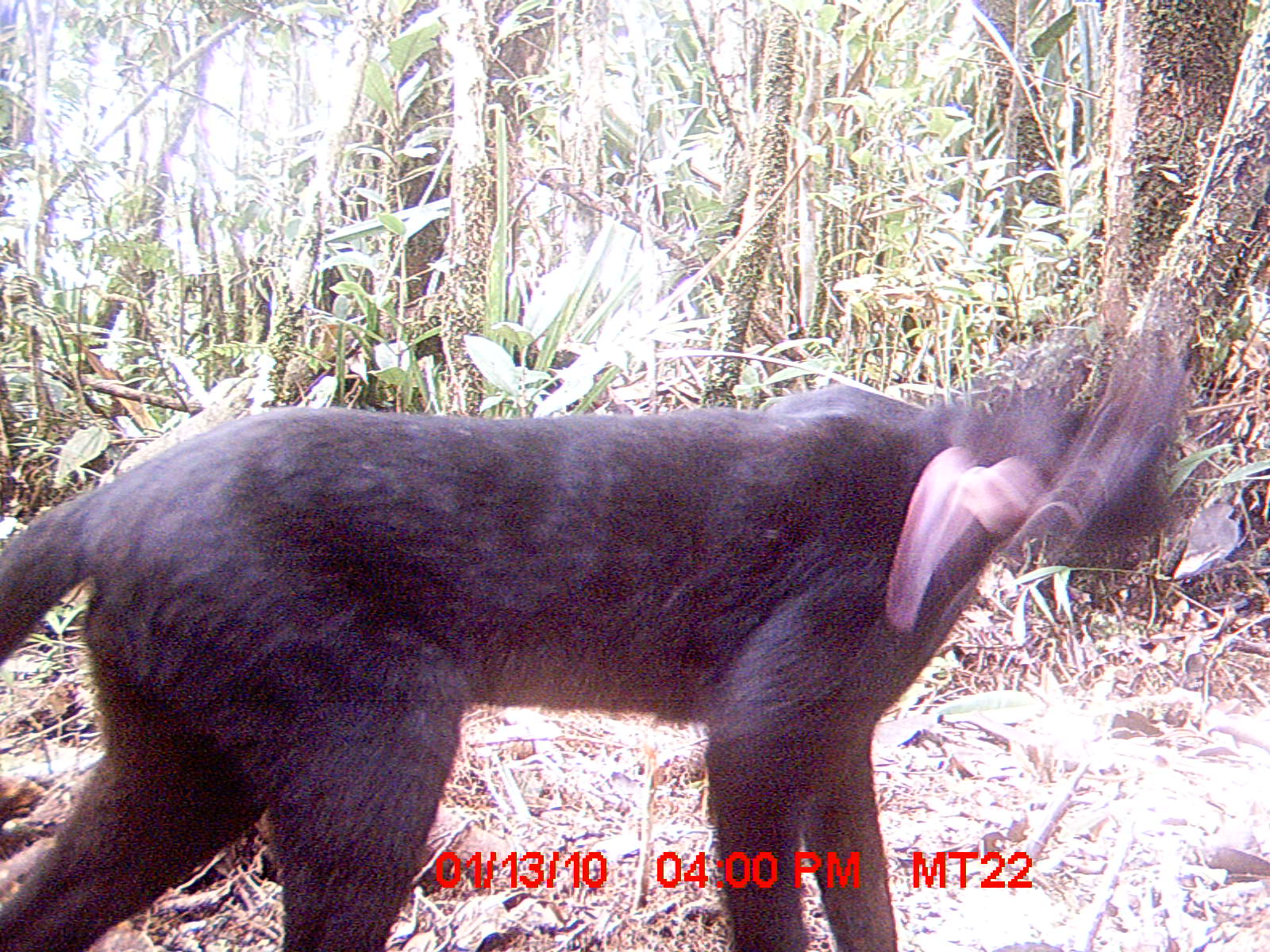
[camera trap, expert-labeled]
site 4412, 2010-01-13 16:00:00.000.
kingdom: Animalia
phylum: Chordata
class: Mammalia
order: Carnivora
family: Felidae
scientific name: Felidae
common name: felids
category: felis sp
Felis sp (felids) (Felidae), count 1.